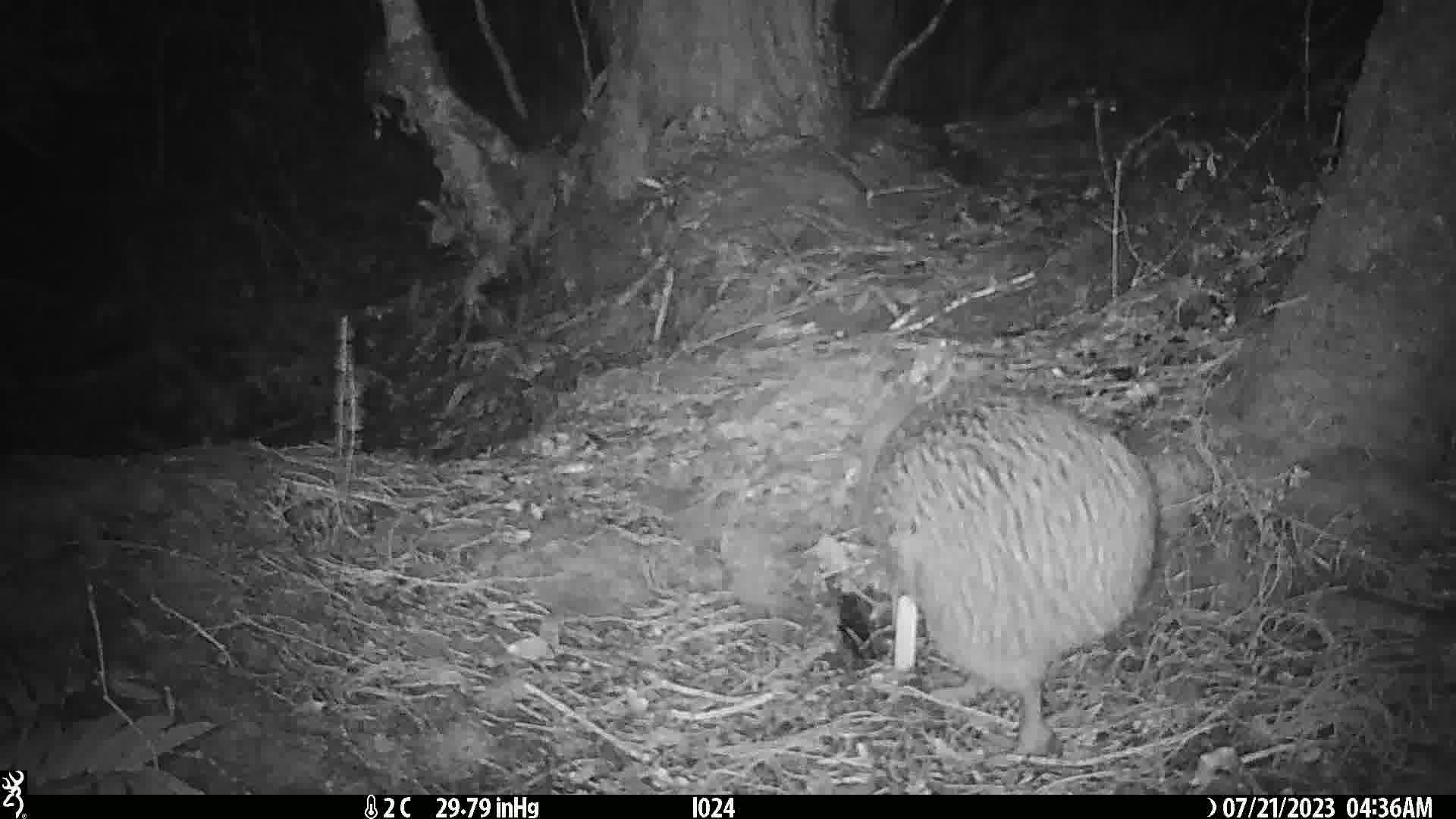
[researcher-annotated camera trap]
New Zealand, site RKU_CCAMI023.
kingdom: Animalia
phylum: Chordata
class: Aves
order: Apterygiformes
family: Apterygidae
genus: Apteryx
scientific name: Apteryx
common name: kiwi